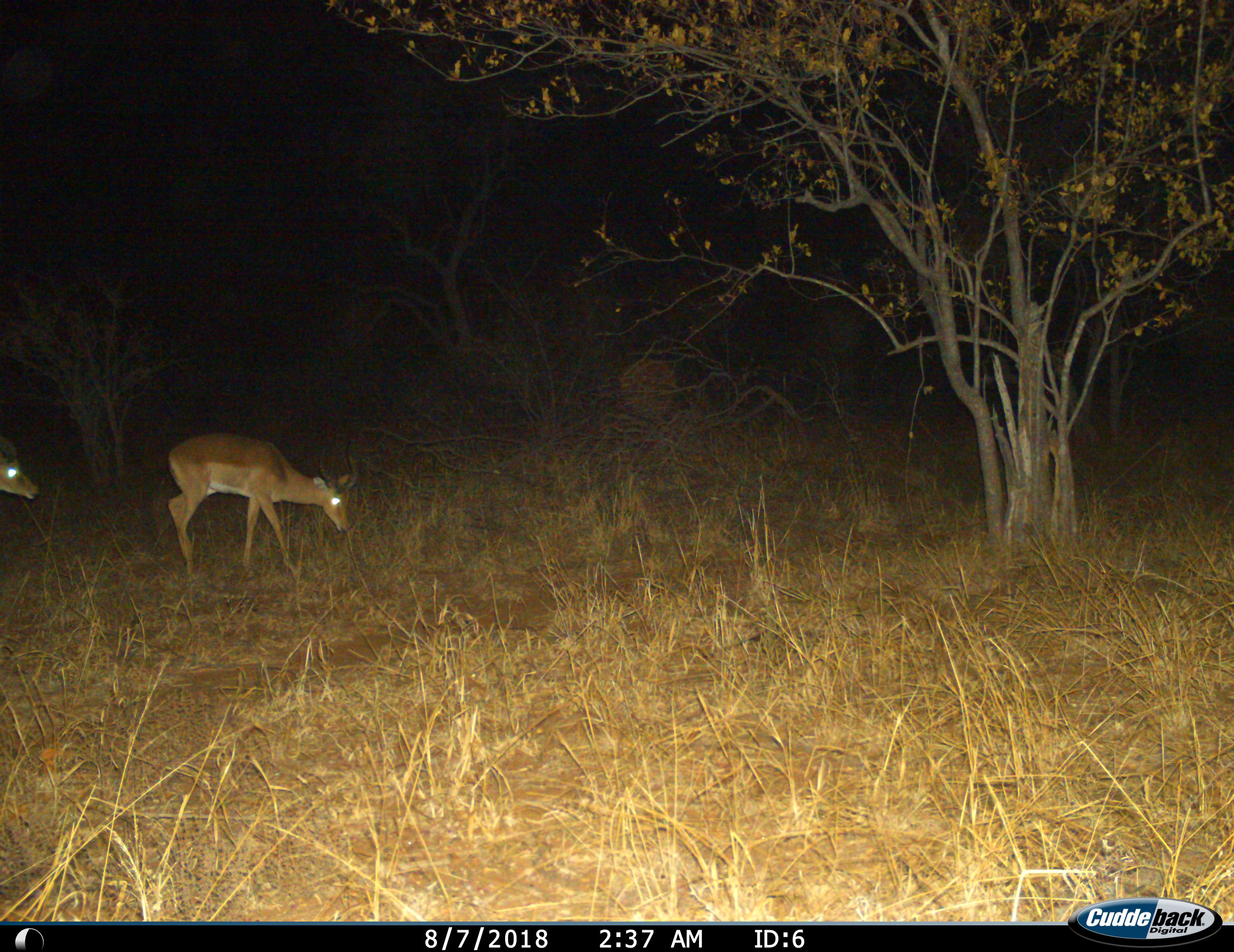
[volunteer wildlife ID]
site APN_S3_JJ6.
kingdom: Animalia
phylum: Chordata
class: Mammalia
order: Artiodactyla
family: Bovidae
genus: Aepyceros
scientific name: Aepyceros melampus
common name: impala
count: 2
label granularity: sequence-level